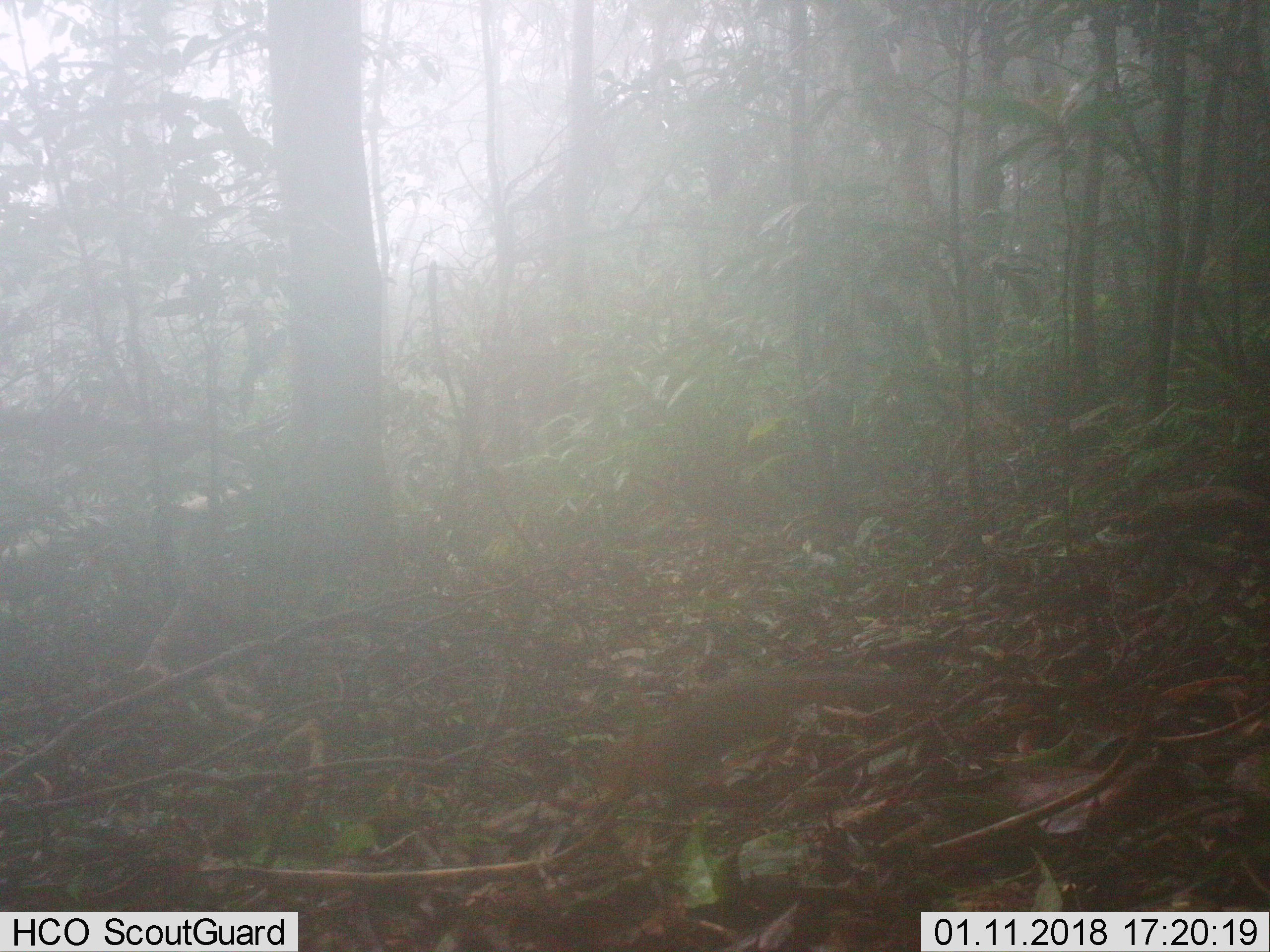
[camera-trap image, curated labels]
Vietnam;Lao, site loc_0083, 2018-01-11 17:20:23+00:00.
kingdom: Animalia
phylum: Chordata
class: Mammalia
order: Rodentia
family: Sciuridae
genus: Dremomys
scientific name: Dremomys rufigenis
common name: red-cheeked squirrel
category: red cheeked squirrel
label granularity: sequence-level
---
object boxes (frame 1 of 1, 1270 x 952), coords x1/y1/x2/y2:
red cheeked squirrel: 598/663/926/801